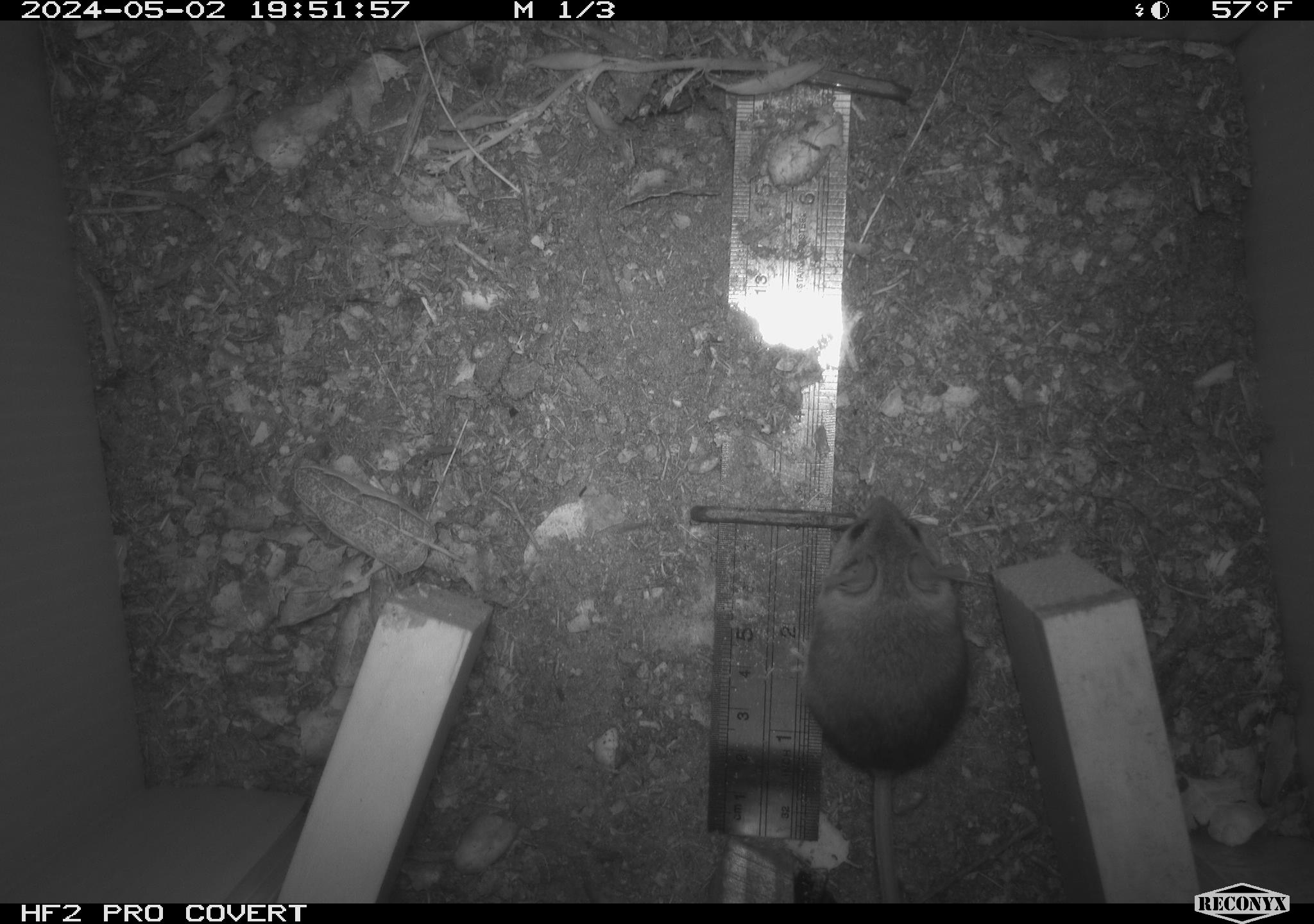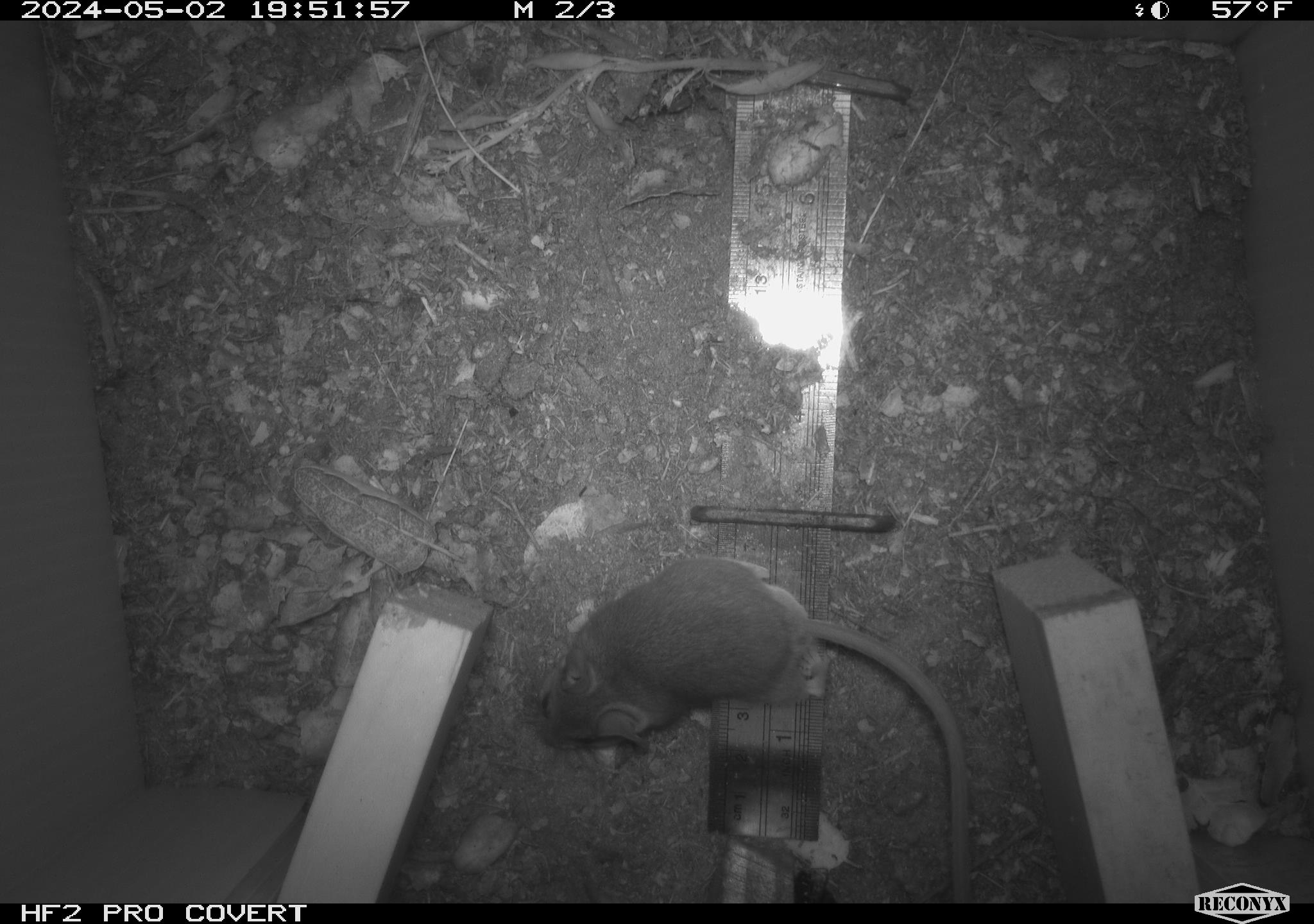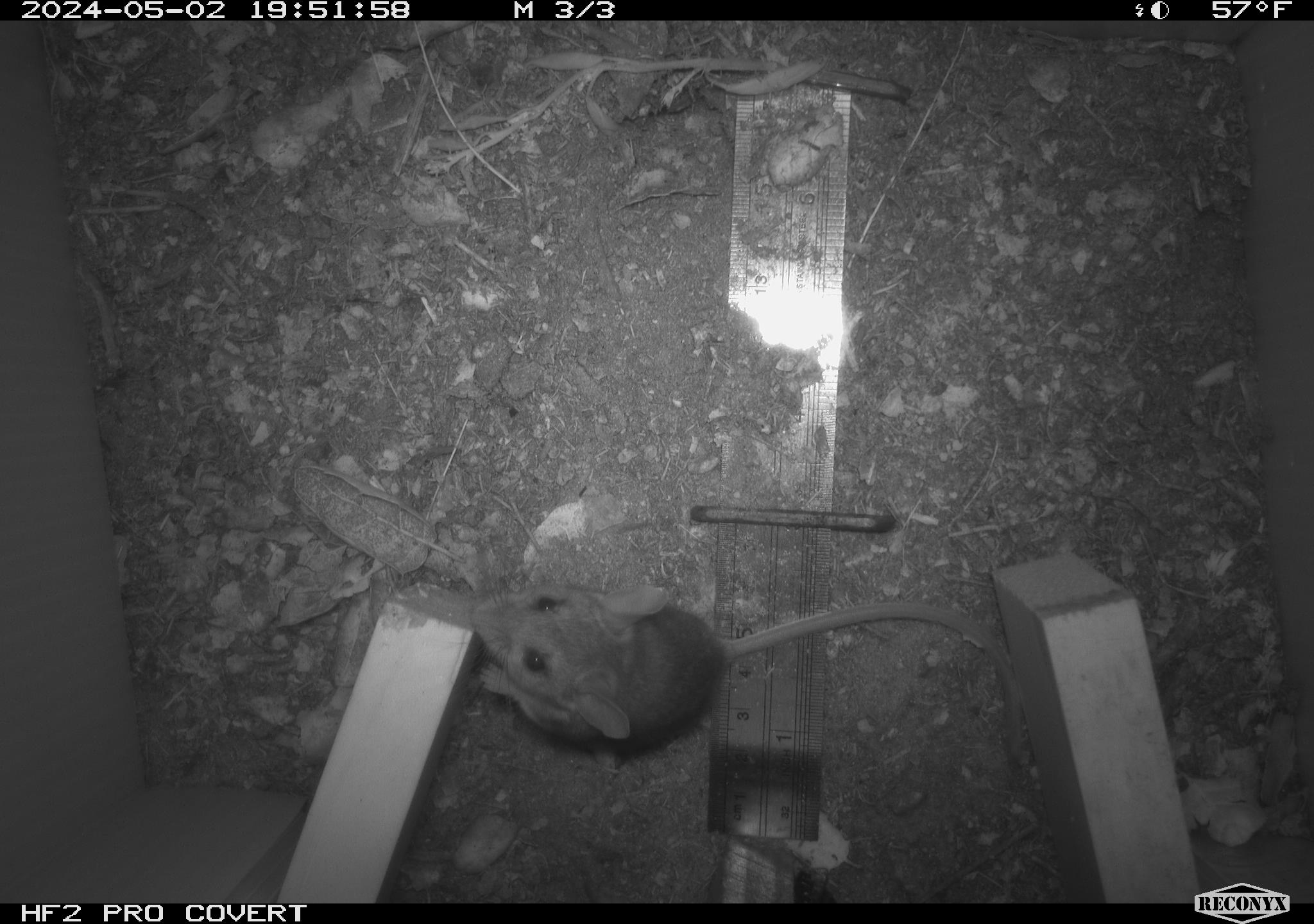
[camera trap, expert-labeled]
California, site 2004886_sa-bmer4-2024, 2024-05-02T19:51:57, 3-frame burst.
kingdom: Animalia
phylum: Chordata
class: Mammalia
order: Rodentia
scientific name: Rodentia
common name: mouse species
Mouse species (Rodentia).